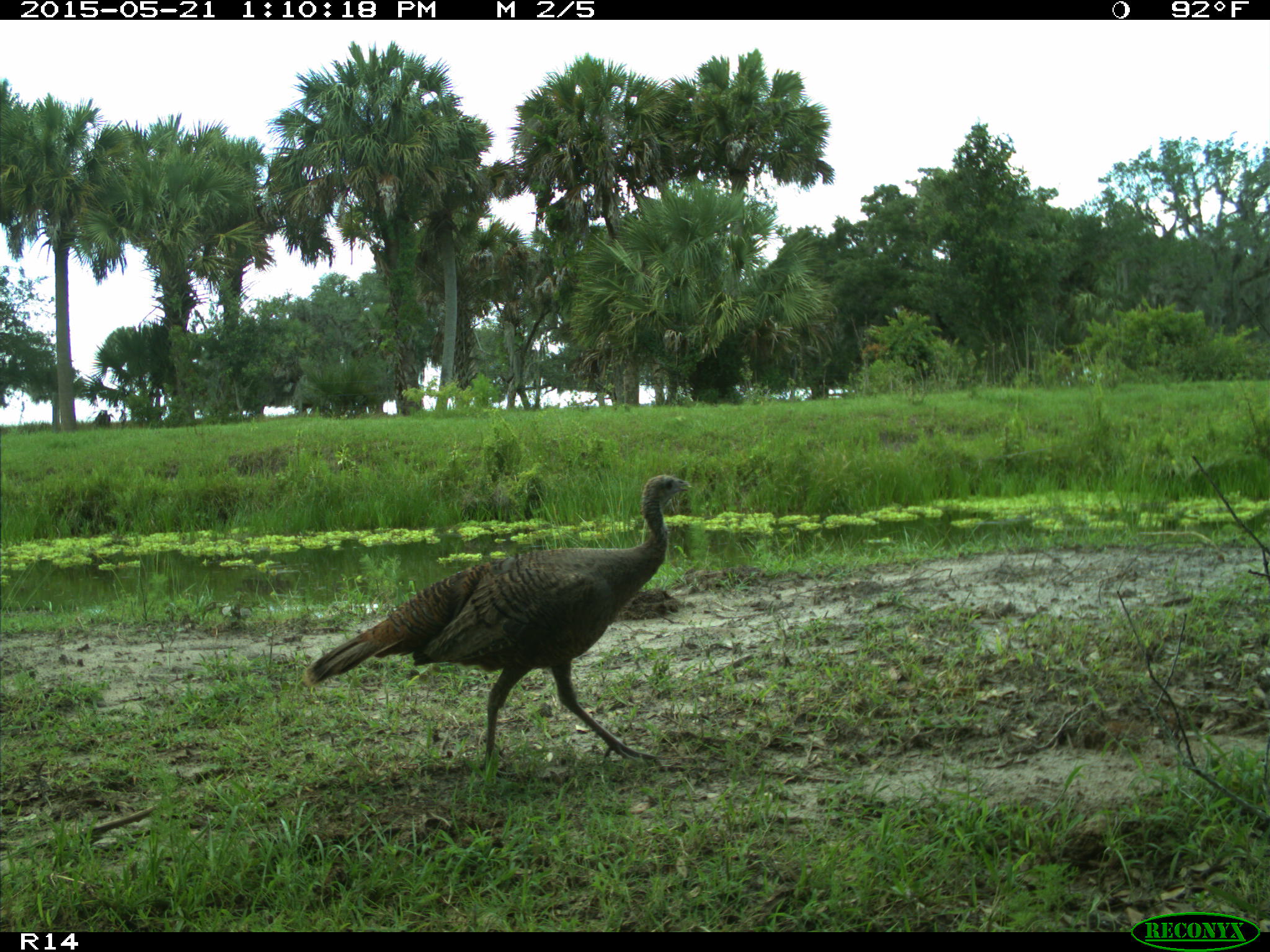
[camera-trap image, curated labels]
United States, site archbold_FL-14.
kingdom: Animalia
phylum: Chordata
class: Aves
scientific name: Aves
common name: birds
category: unidentified bird